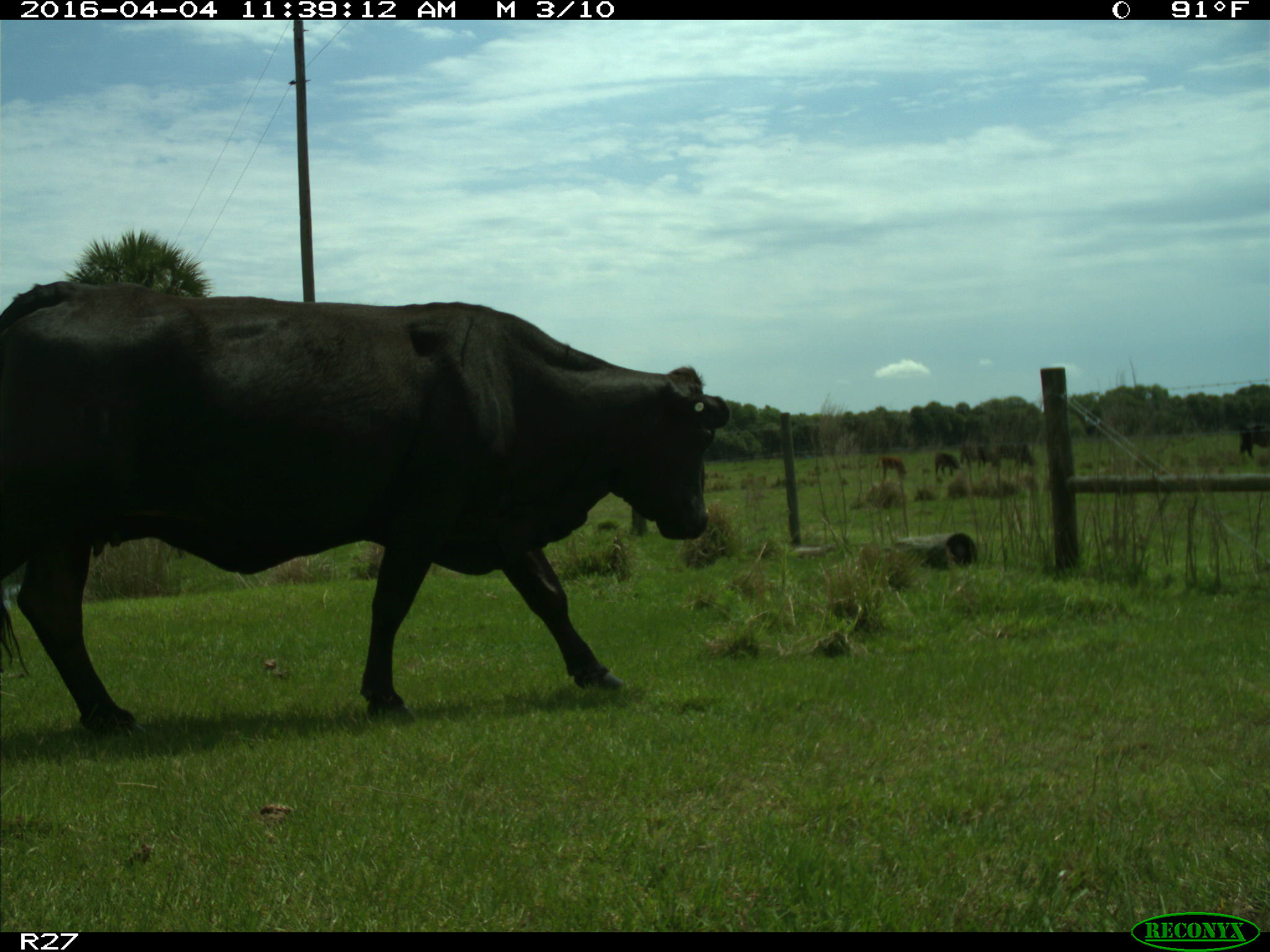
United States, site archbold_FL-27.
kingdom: Animalia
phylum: Chordata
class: Mammalia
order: Artiodactyla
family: Bovidae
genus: Bos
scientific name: Bos taurus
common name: domestic cow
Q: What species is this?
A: Bos taurus (domestic cow).